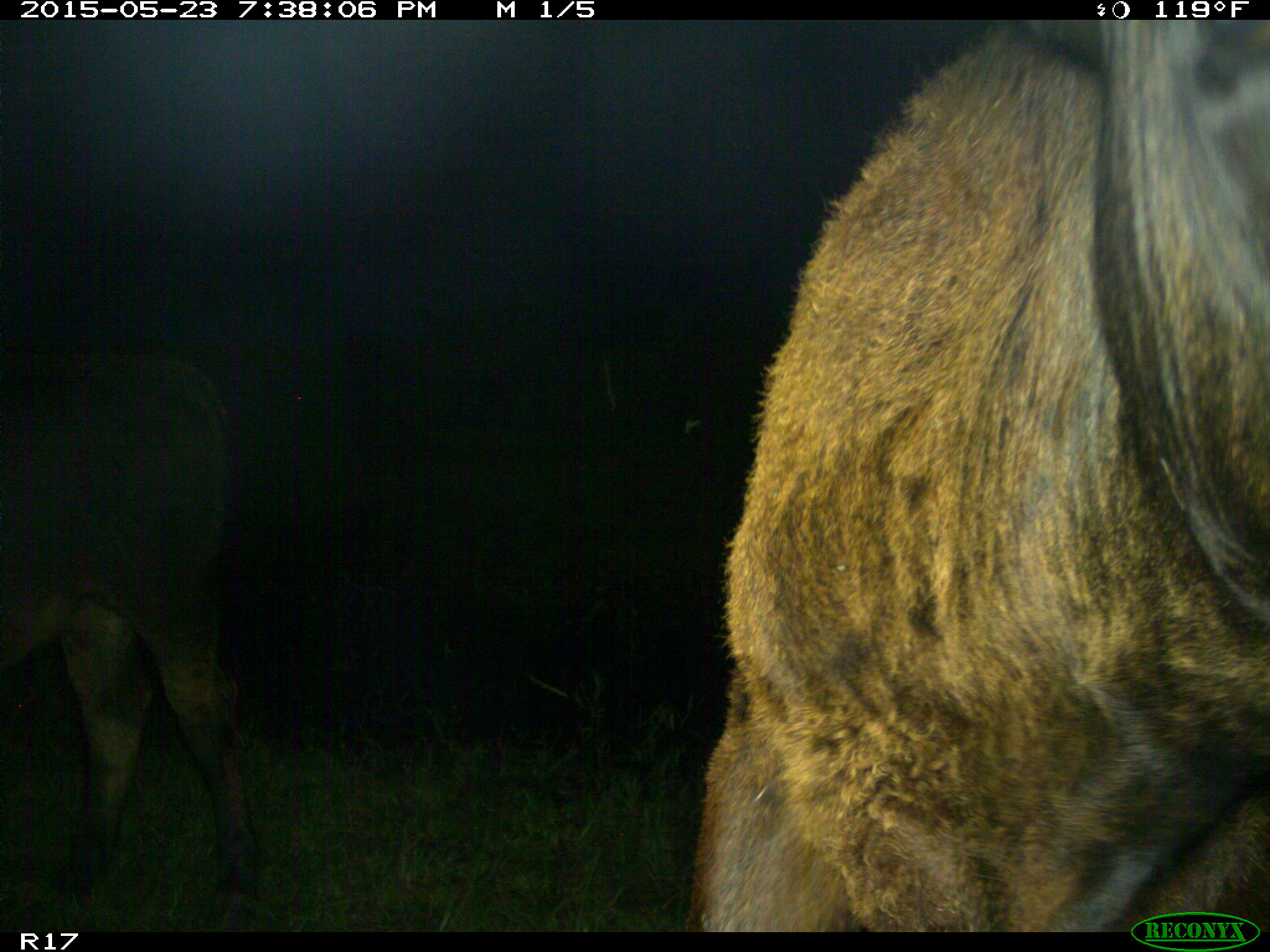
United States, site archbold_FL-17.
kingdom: Animalia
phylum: Chordata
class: Mammalia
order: Artiodactyla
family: Bovidae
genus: Bos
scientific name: Bos taurus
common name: domestic cow